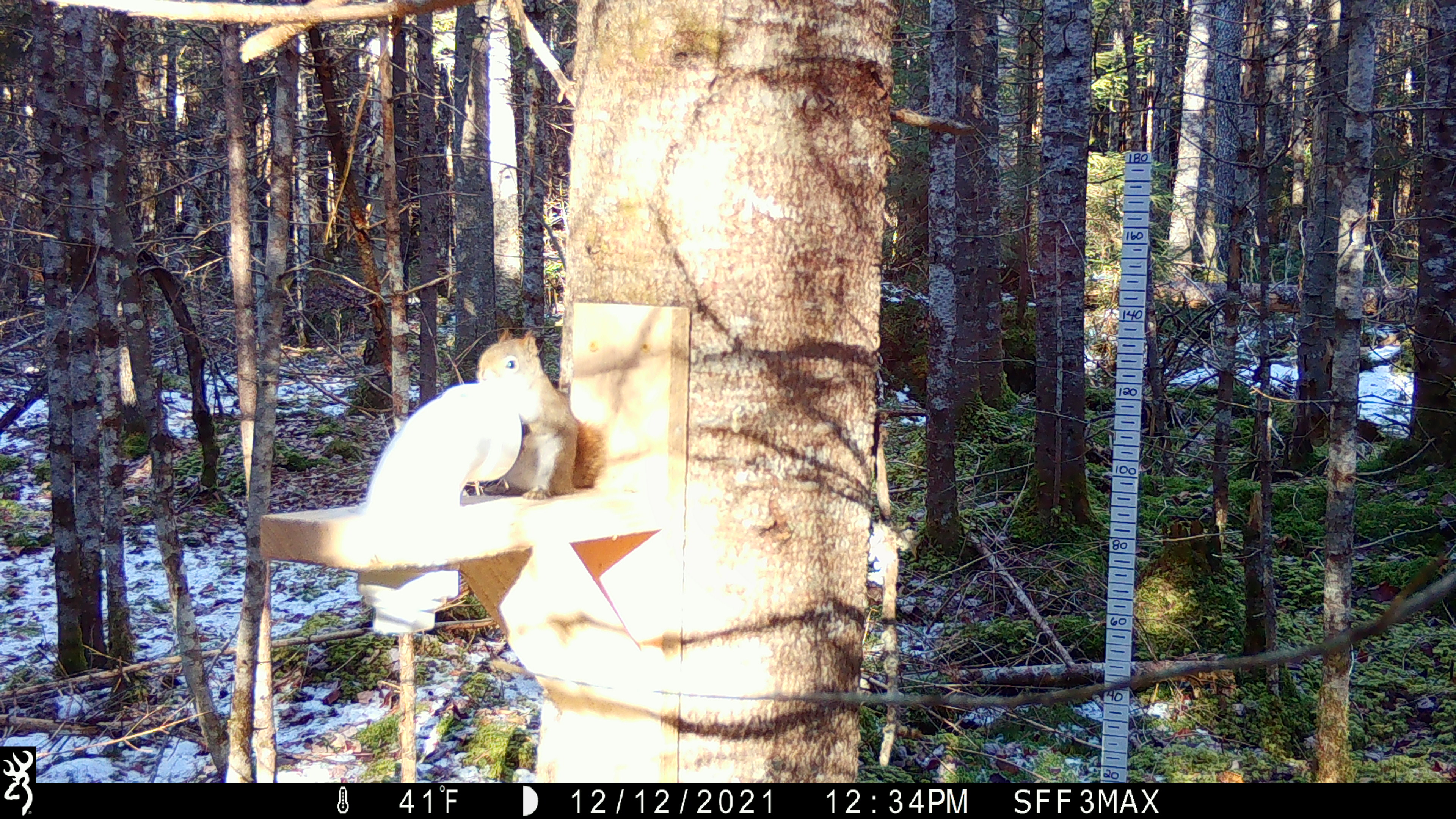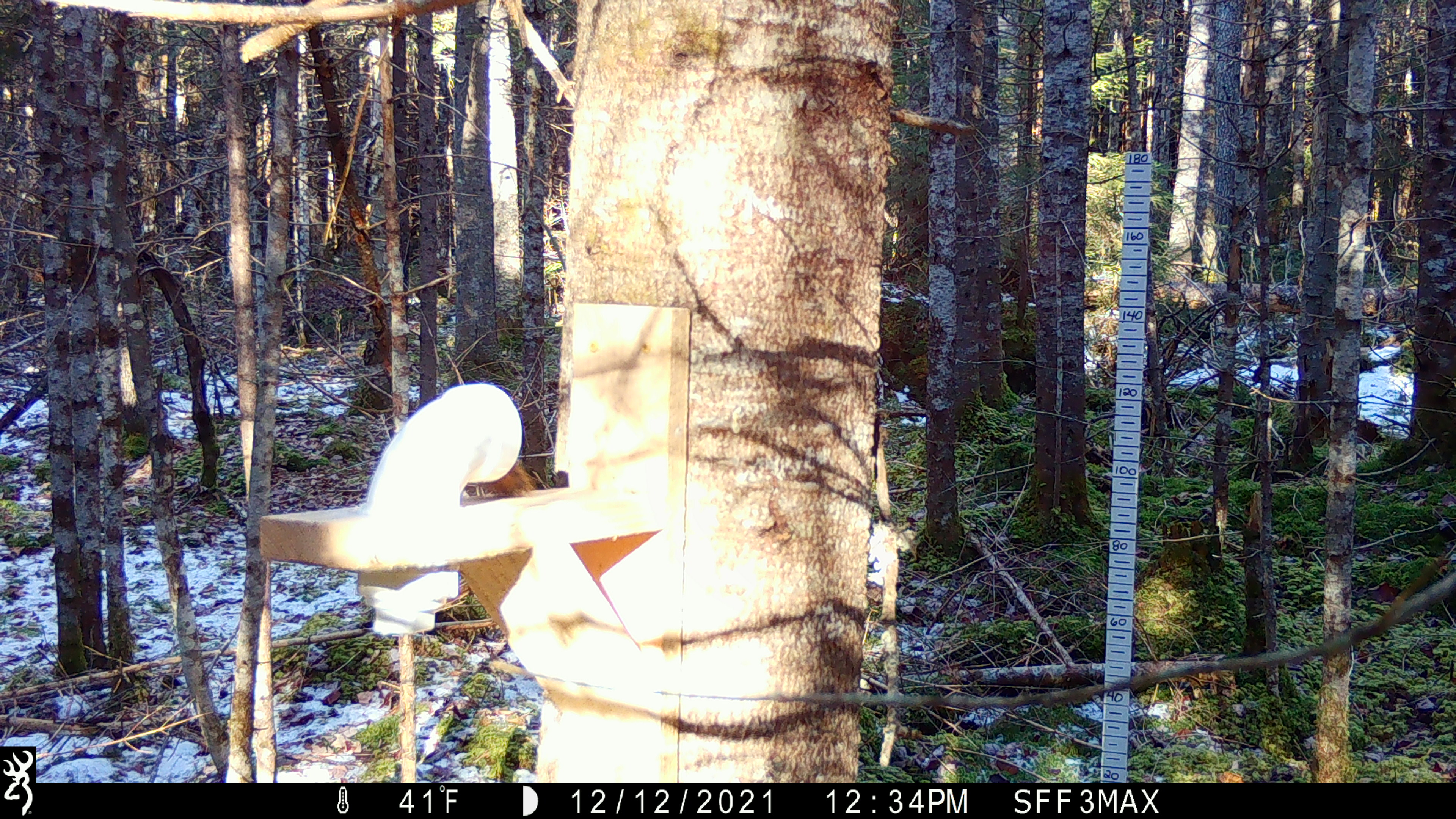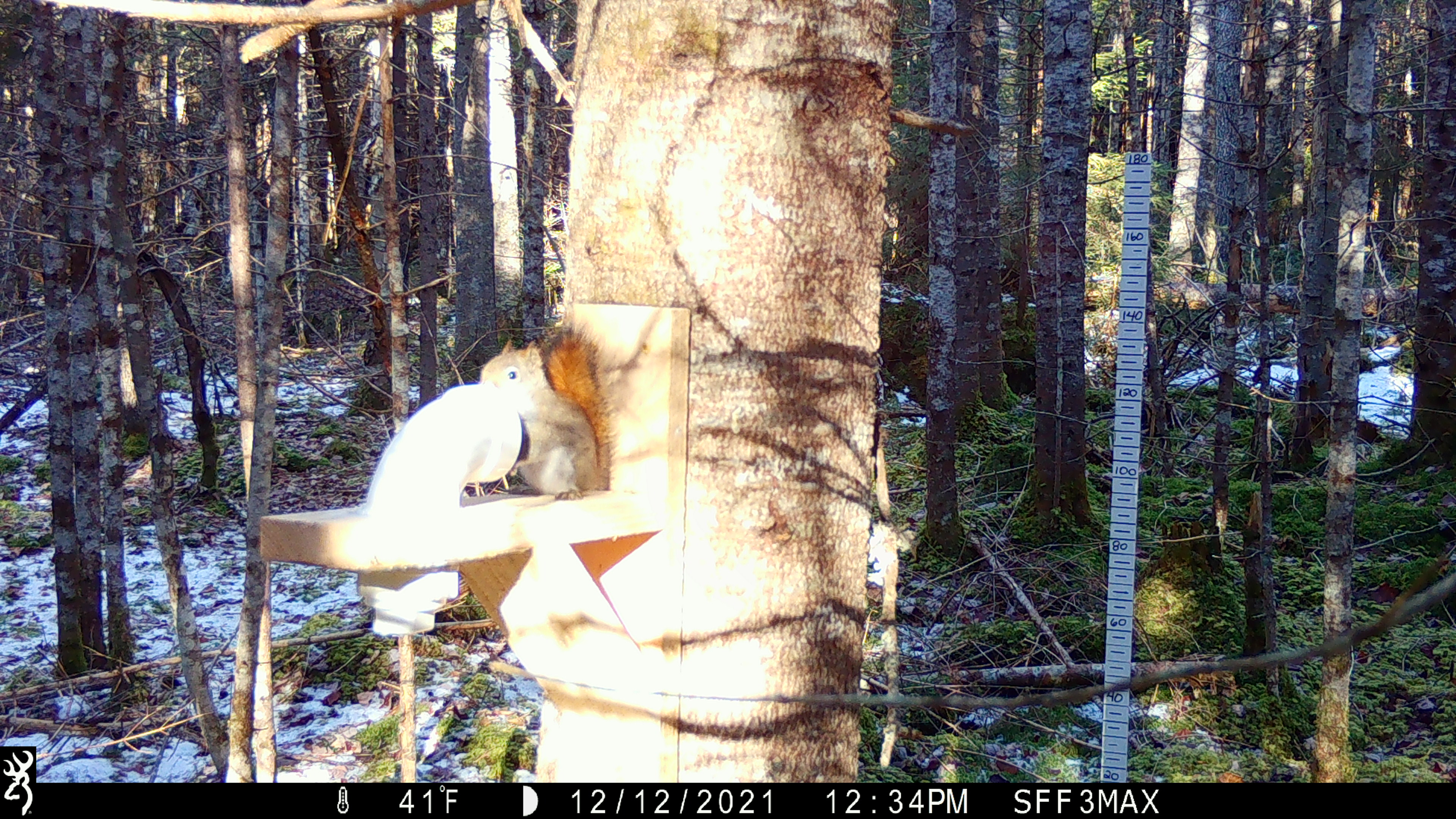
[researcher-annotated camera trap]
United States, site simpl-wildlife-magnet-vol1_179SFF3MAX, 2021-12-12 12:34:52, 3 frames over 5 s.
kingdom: Animalia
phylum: Chordata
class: Mammalia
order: Rodentia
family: Sciuridae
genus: Tamiasciurus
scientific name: Tamiasciurus hudsonicus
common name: red squirrel